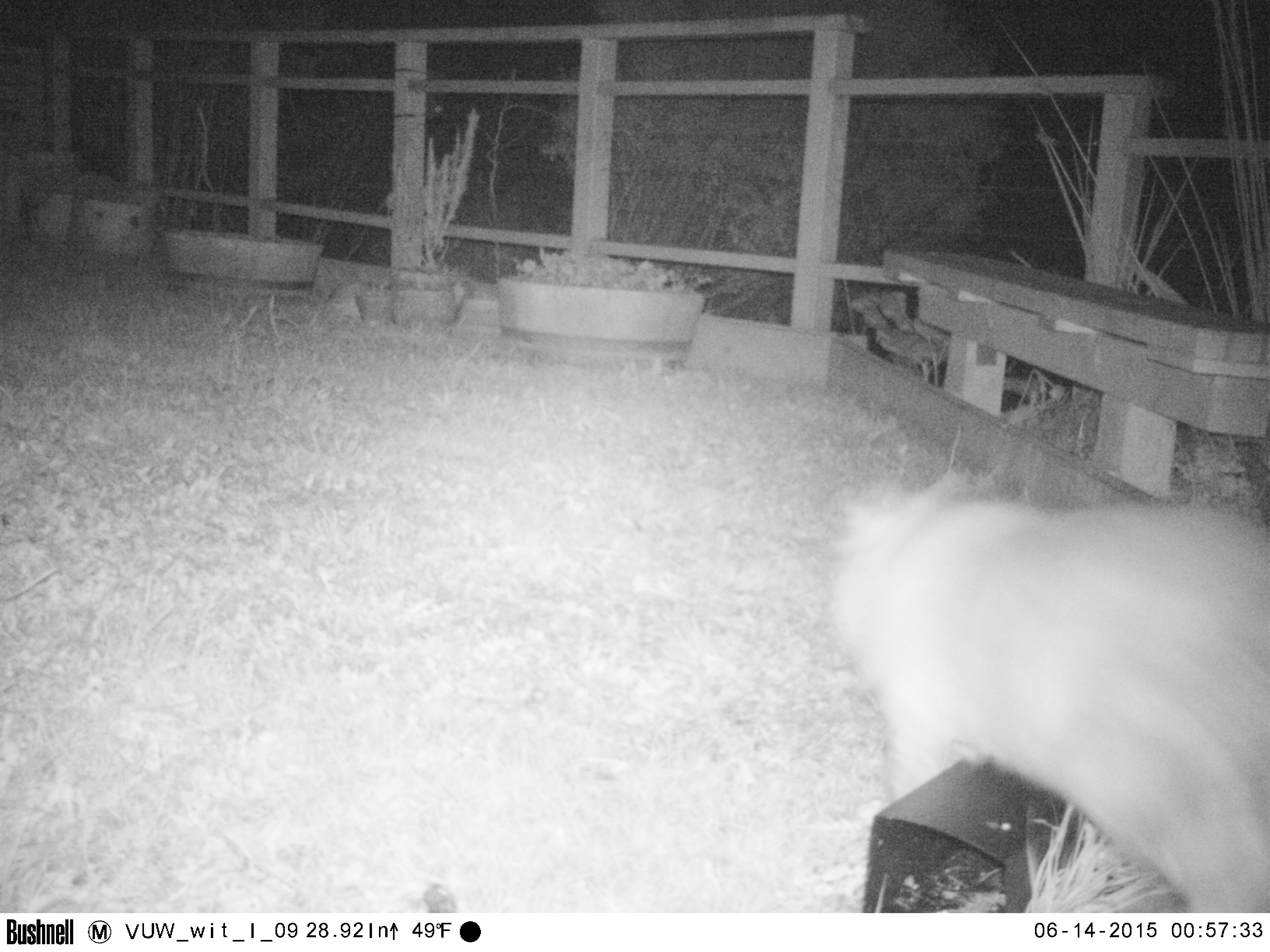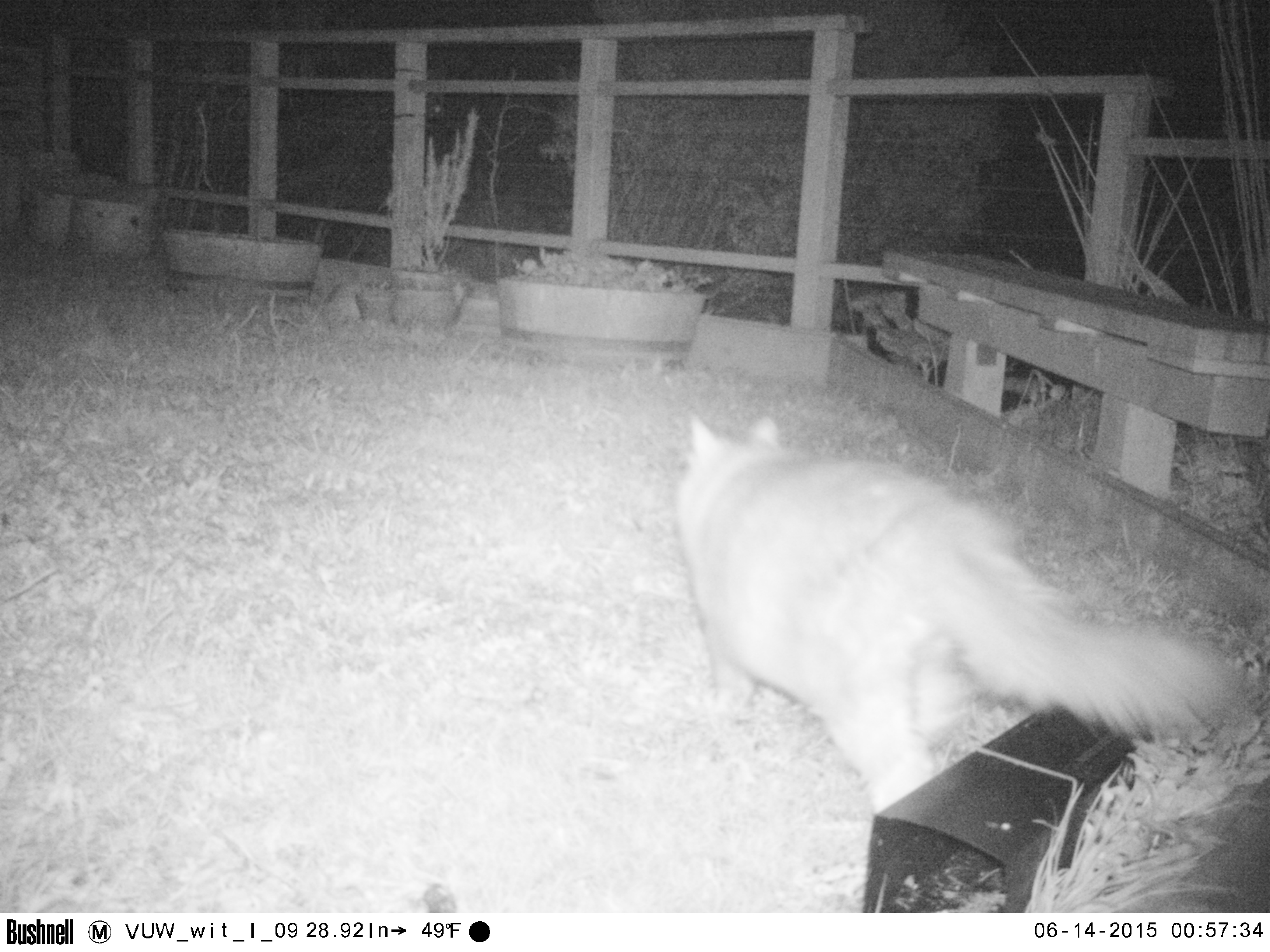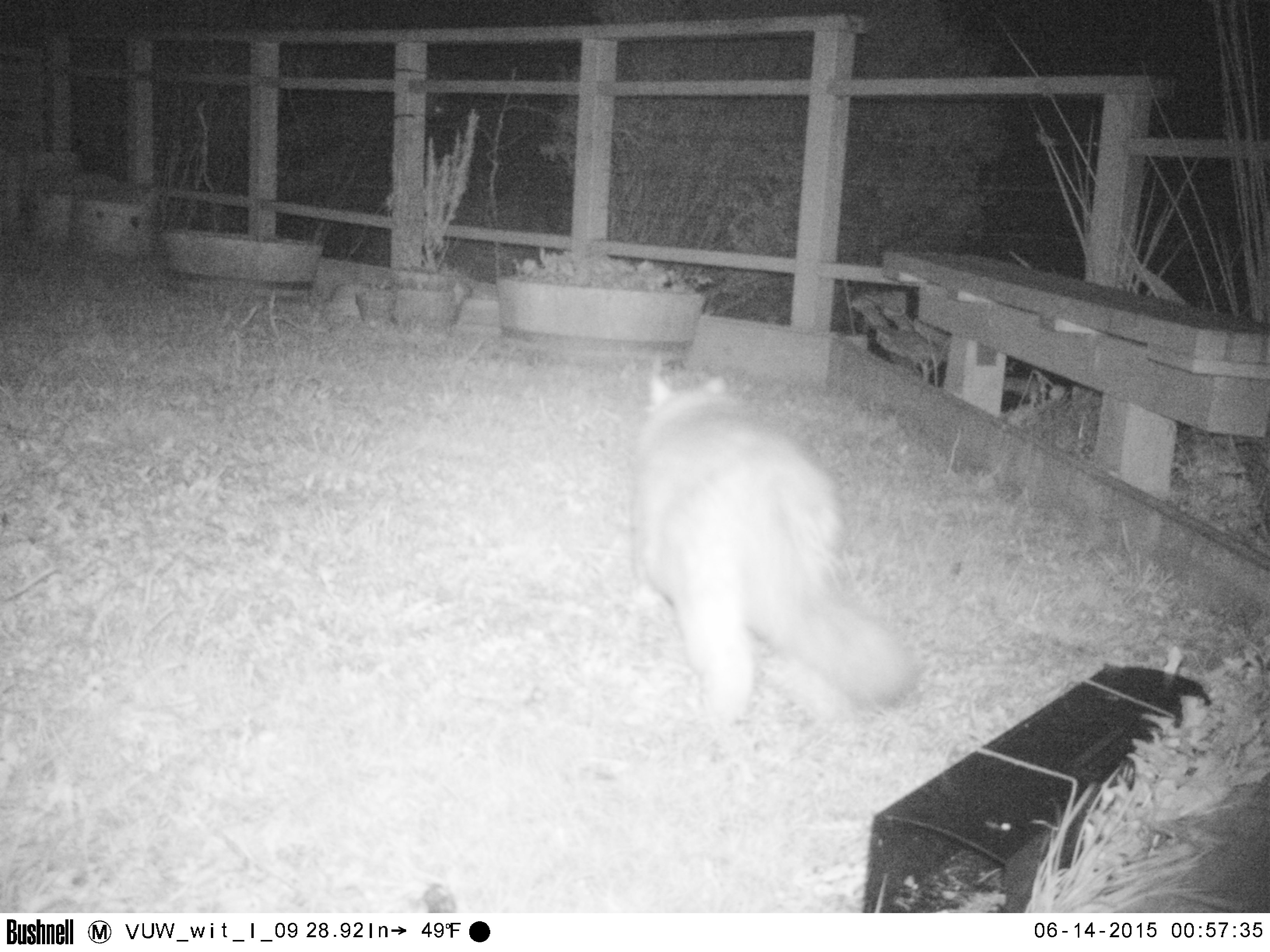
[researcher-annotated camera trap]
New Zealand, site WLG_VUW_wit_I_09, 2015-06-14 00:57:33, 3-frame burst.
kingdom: Animalia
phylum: Chordata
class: Mammalia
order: Carnivora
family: Felidae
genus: Felis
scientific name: Felis catus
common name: domestic cat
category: cat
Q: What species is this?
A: Cat (domestic cat) (Felis catus).